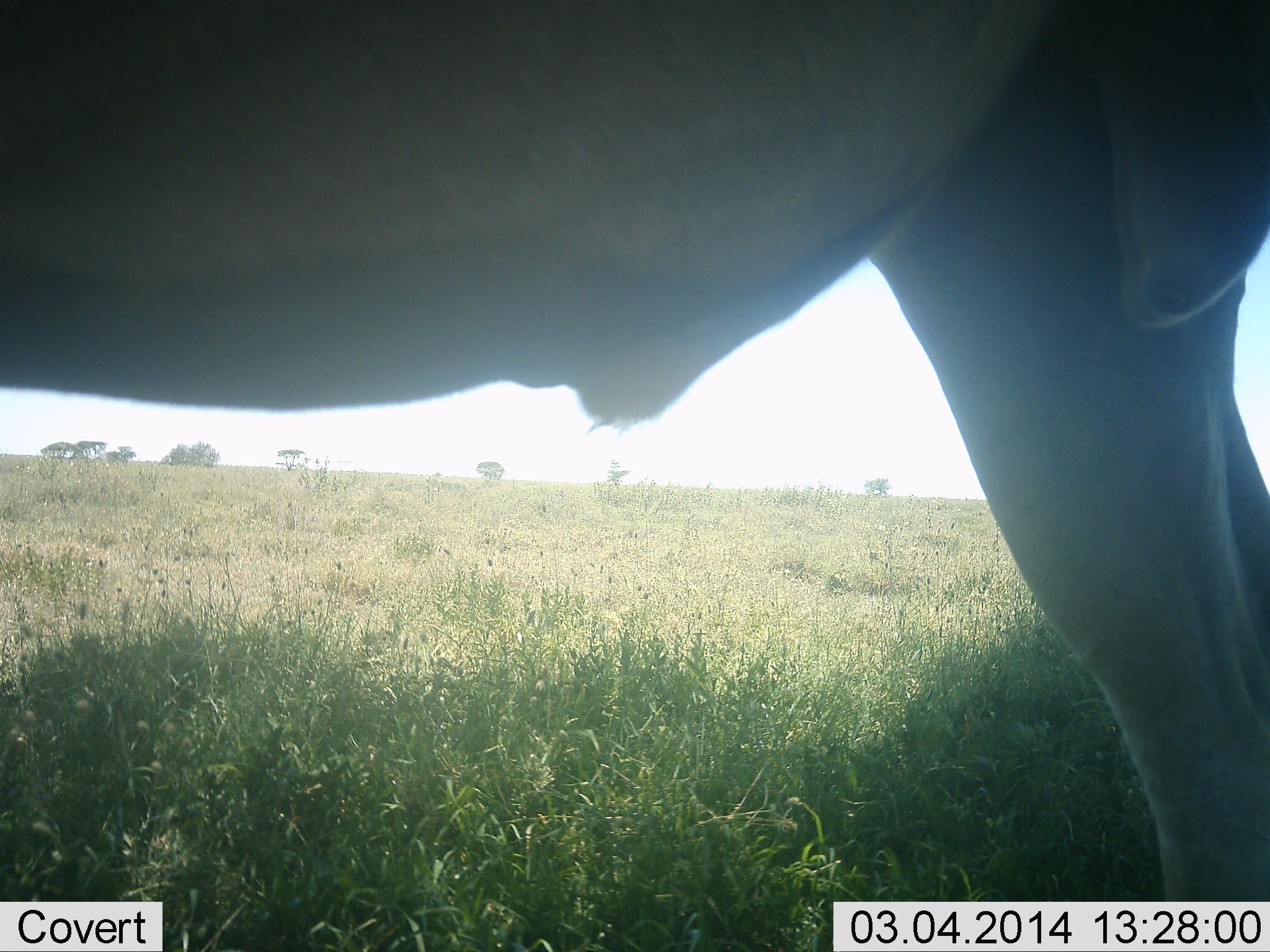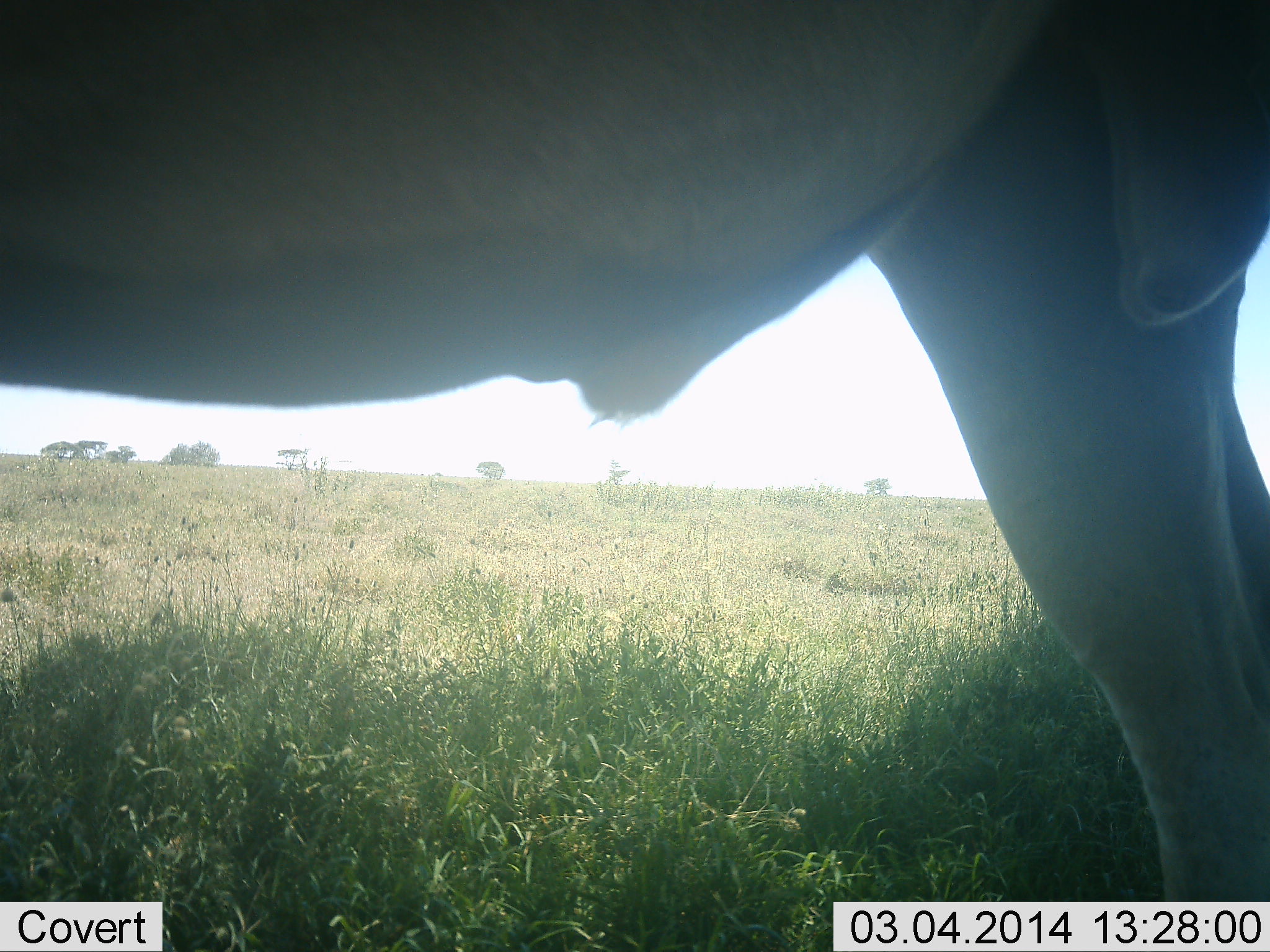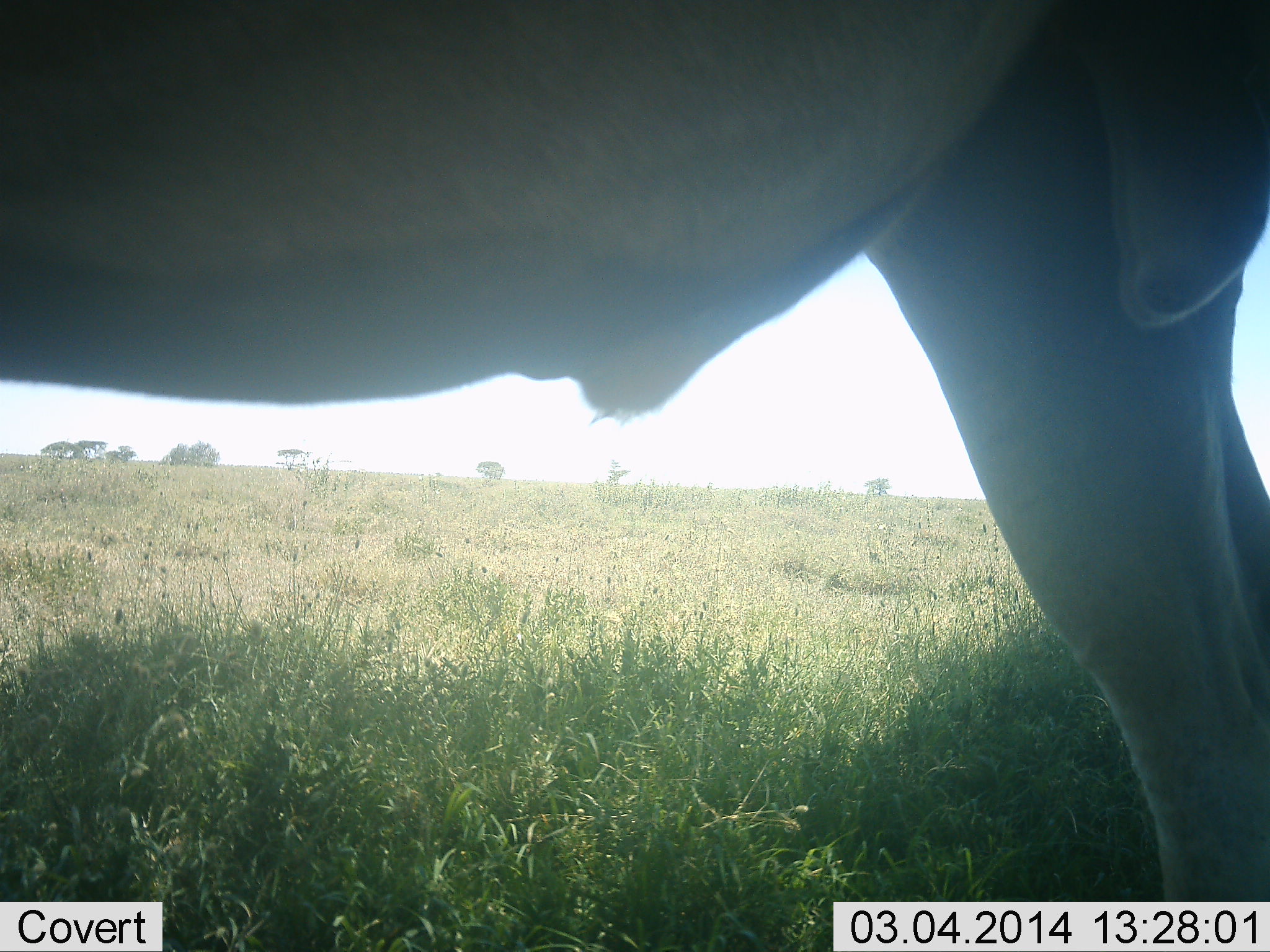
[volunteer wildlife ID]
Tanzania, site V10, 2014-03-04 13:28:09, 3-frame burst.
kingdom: Animalia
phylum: Chordata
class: Mammalia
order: Artiodactyla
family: Bovidae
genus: Connochaetes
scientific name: Connochaetes taurinus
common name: blue wildebeest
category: wildebeest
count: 1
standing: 100%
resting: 0%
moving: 0%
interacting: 0%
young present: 0%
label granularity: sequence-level